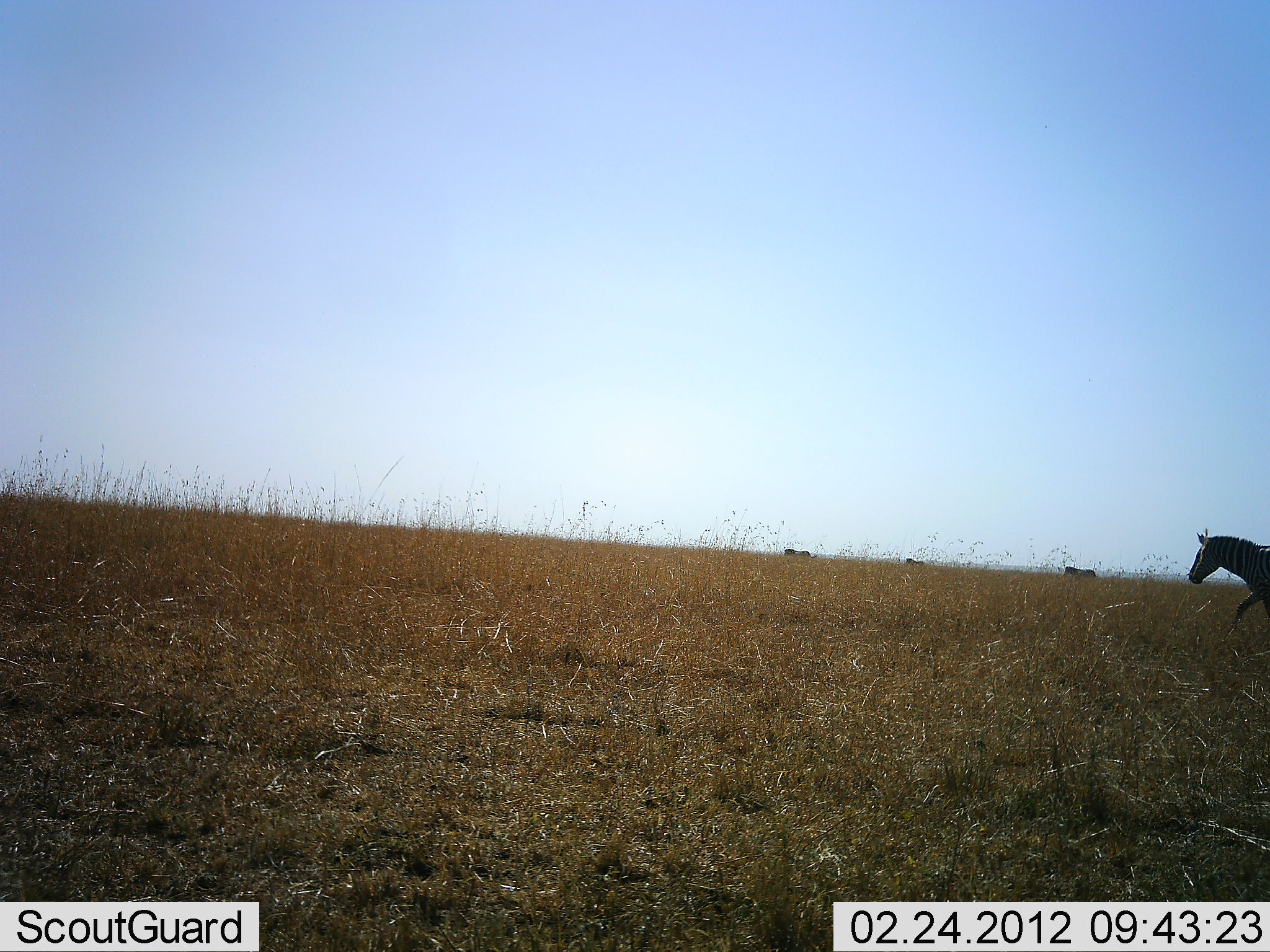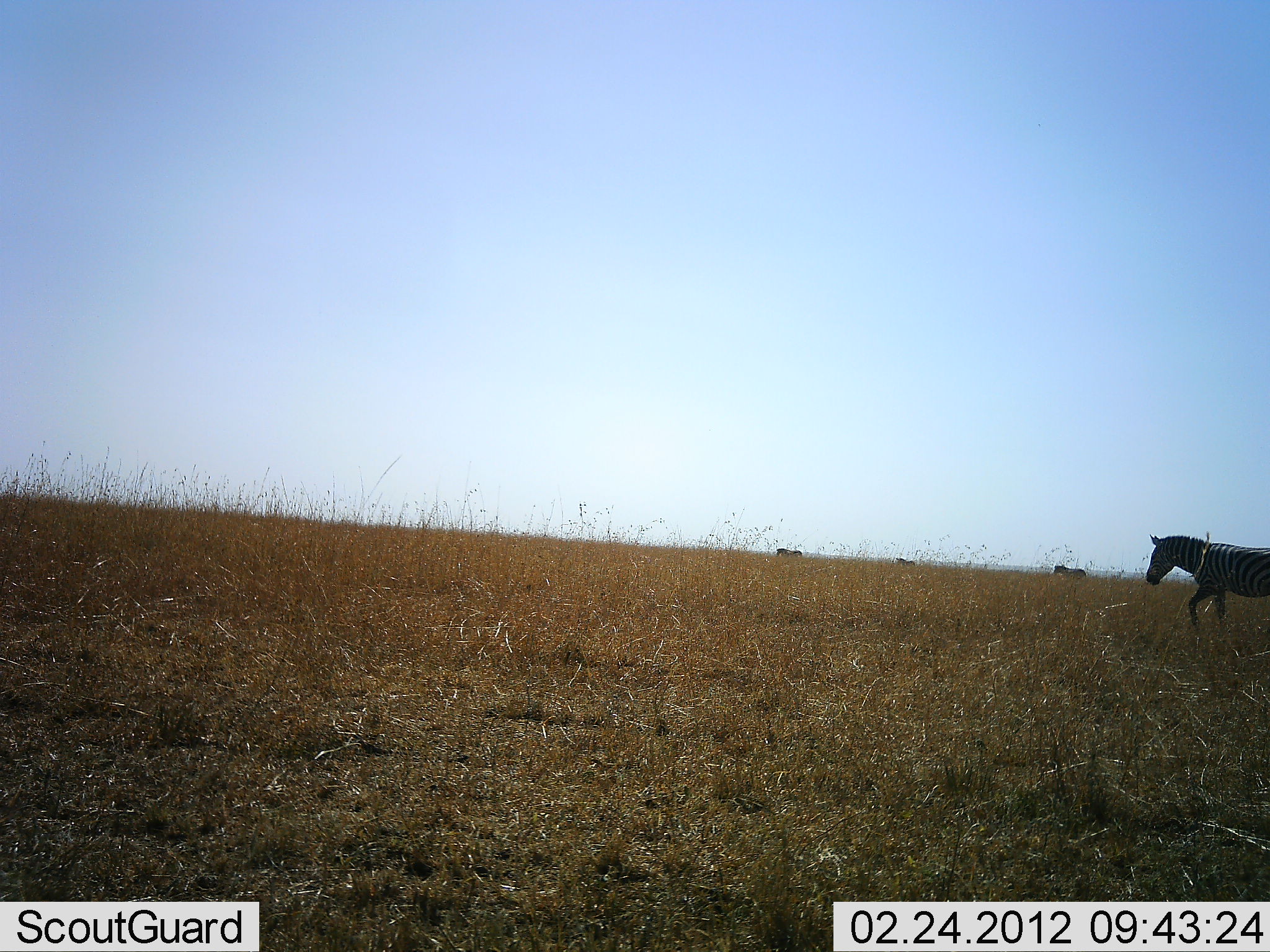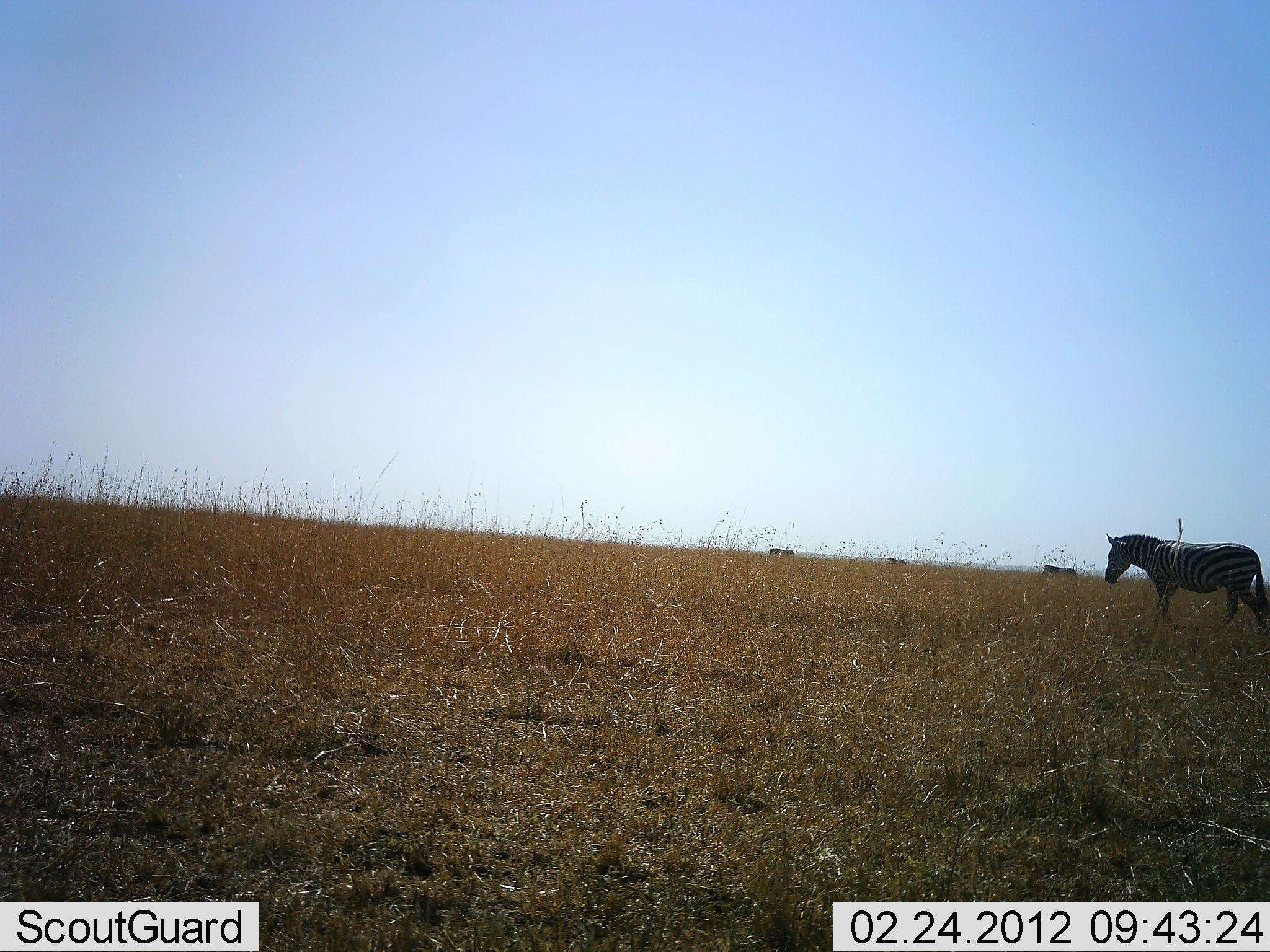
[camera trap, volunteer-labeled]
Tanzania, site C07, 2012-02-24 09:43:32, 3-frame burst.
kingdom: Animalia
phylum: Chordata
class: Mammalia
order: Perissodactyla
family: Equidae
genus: Equus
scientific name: Equus quagga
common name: plains zebra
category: zebra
Zebra (plains zebra) (Equus quagga), count 4. Behavior (volunteer vote fractions): standing 9%, resting 0%, moving 100%, interacting 0%. Young present (vote fraction): 0%. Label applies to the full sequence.